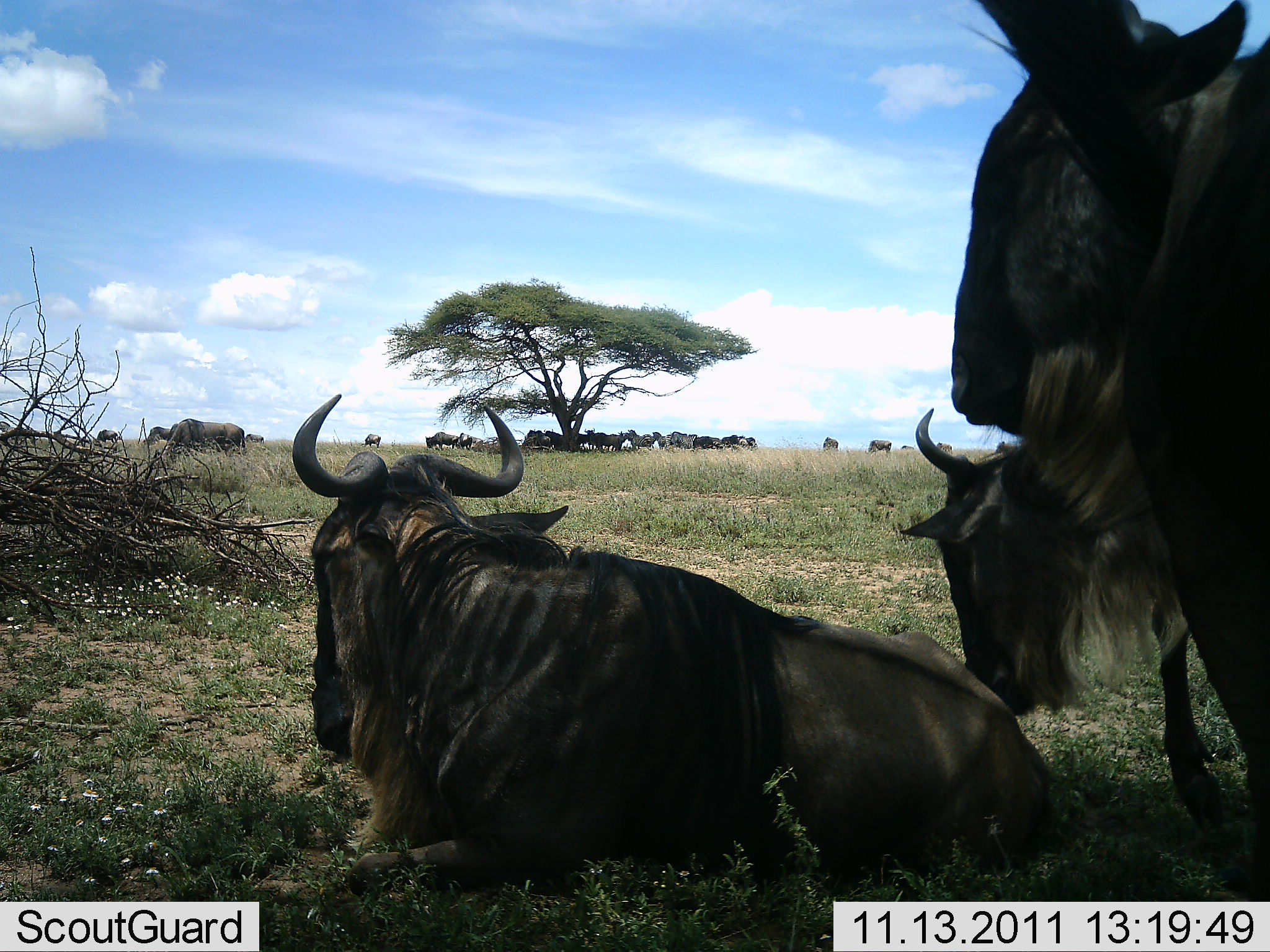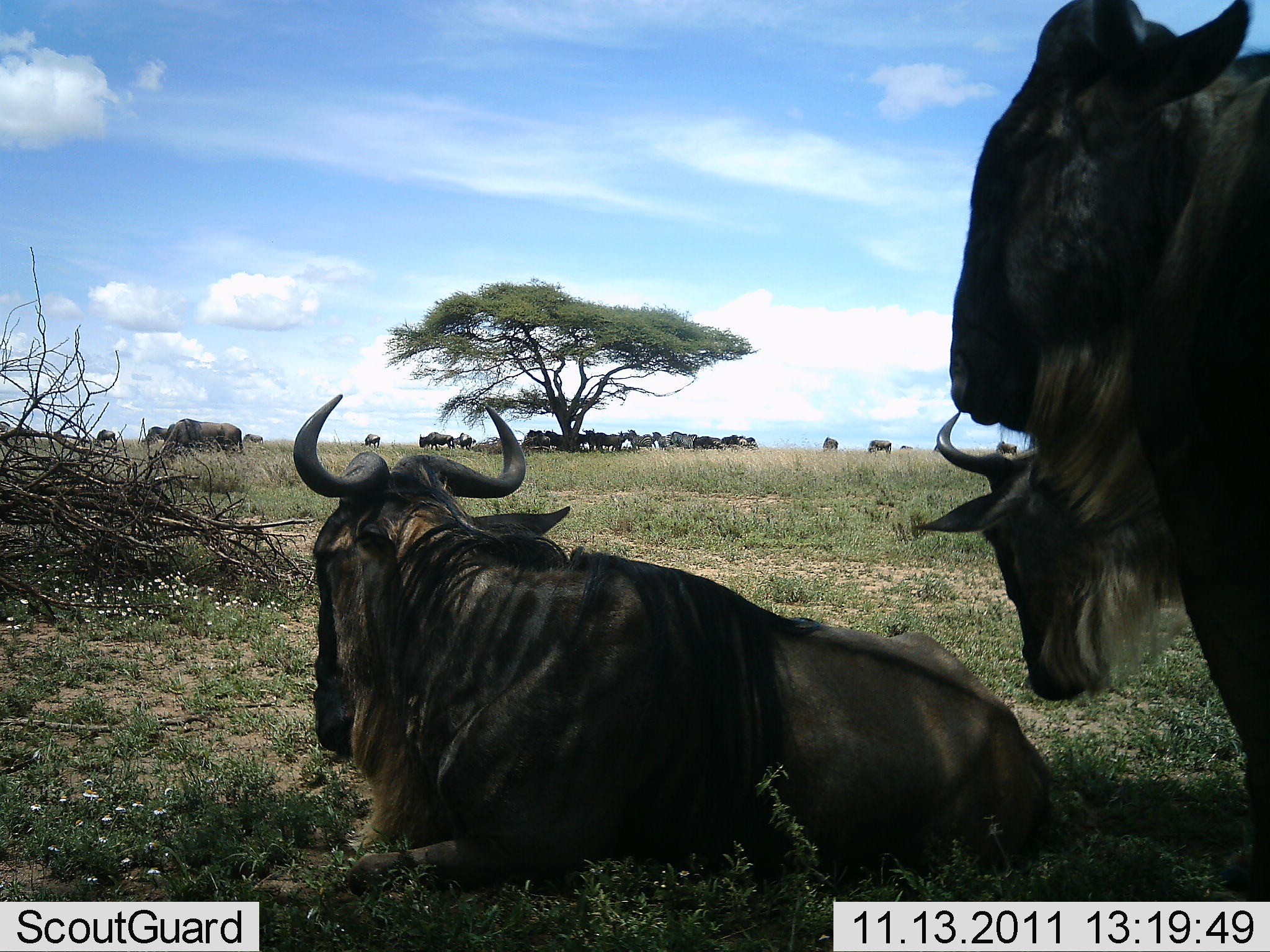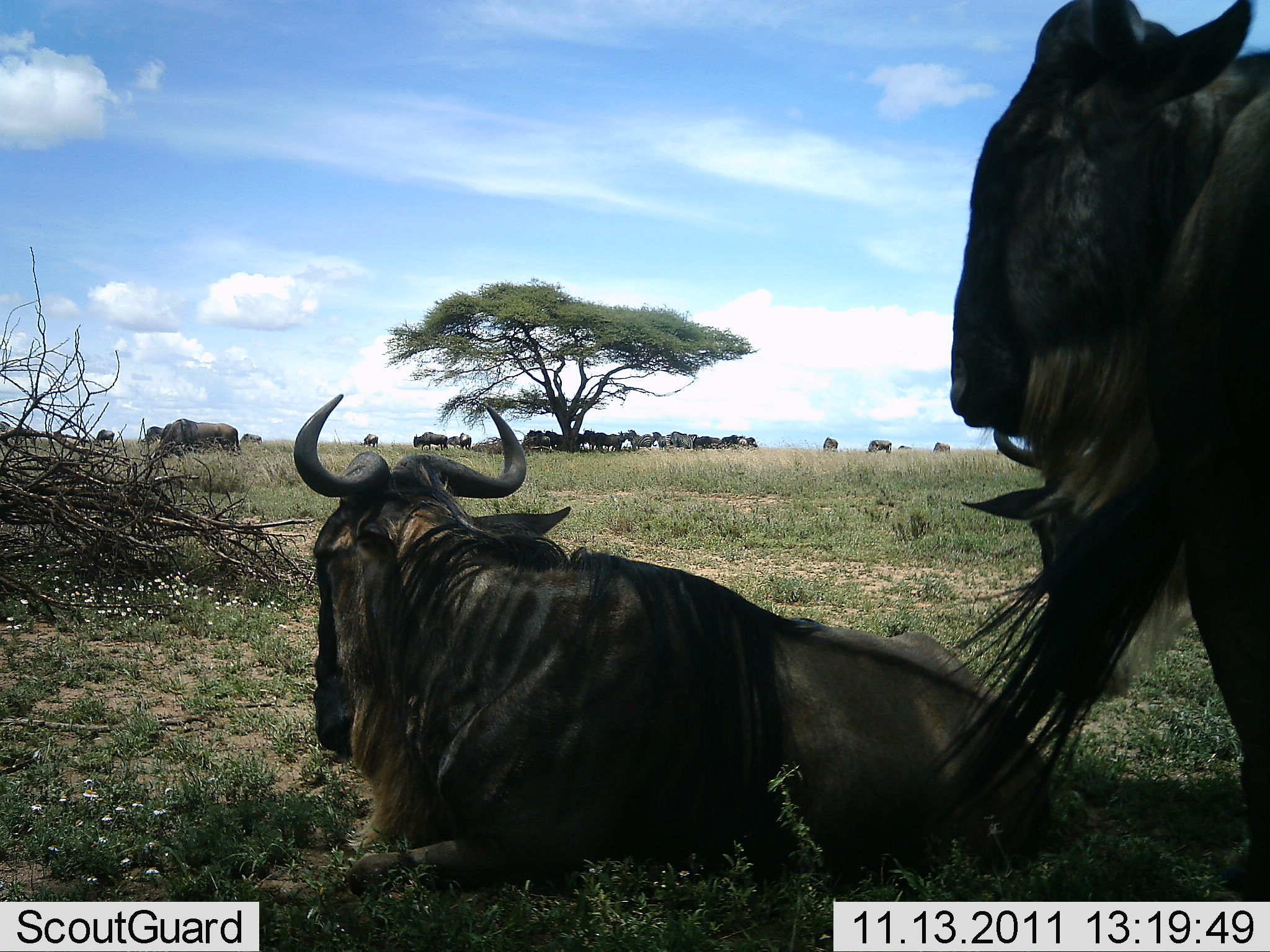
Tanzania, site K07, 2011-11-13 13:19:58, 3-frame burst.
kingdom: Animalia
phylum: Chordata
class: Mammalia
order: Artiodactyla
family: Bovidae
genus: Connochaetes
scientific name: Connochaetes taurinus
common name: blue wildebeest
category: wildebeest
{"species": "wildebeest (blue wildebeest) (Connochaetes taurinus)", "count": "11-50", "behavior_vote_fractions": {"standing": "73%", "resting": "91%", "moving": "18%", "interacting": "9%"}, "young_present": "0%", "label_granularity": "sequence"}